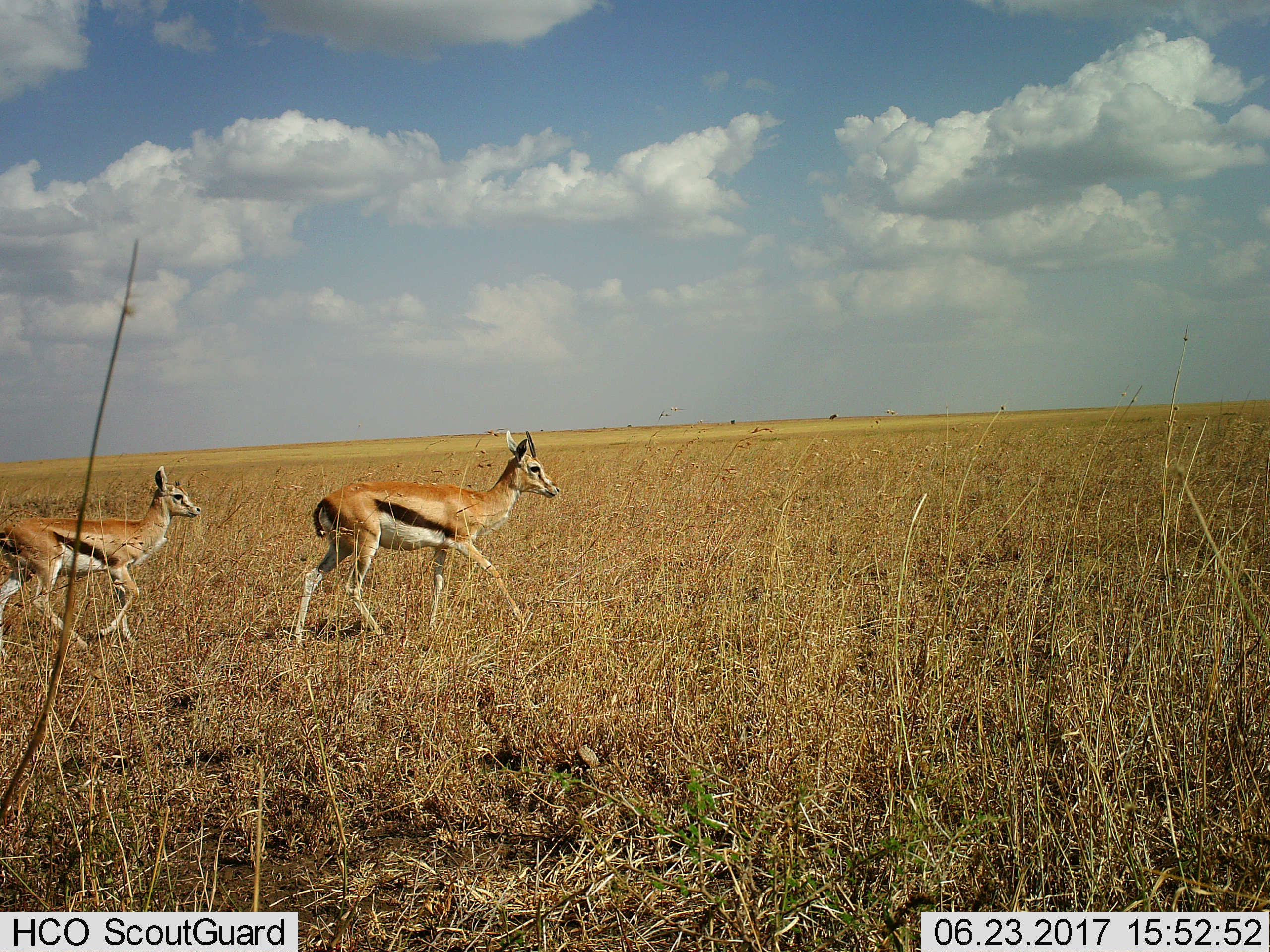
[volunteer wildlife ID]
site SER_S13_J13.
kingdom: Animalia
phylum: Chordata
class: Mammalia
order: Artiodactyla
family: Bovidae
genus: Eudorcas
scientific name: Eudorcas thomsonii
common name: thomson's gazelle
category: gazellethomsons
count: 2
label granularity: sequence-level